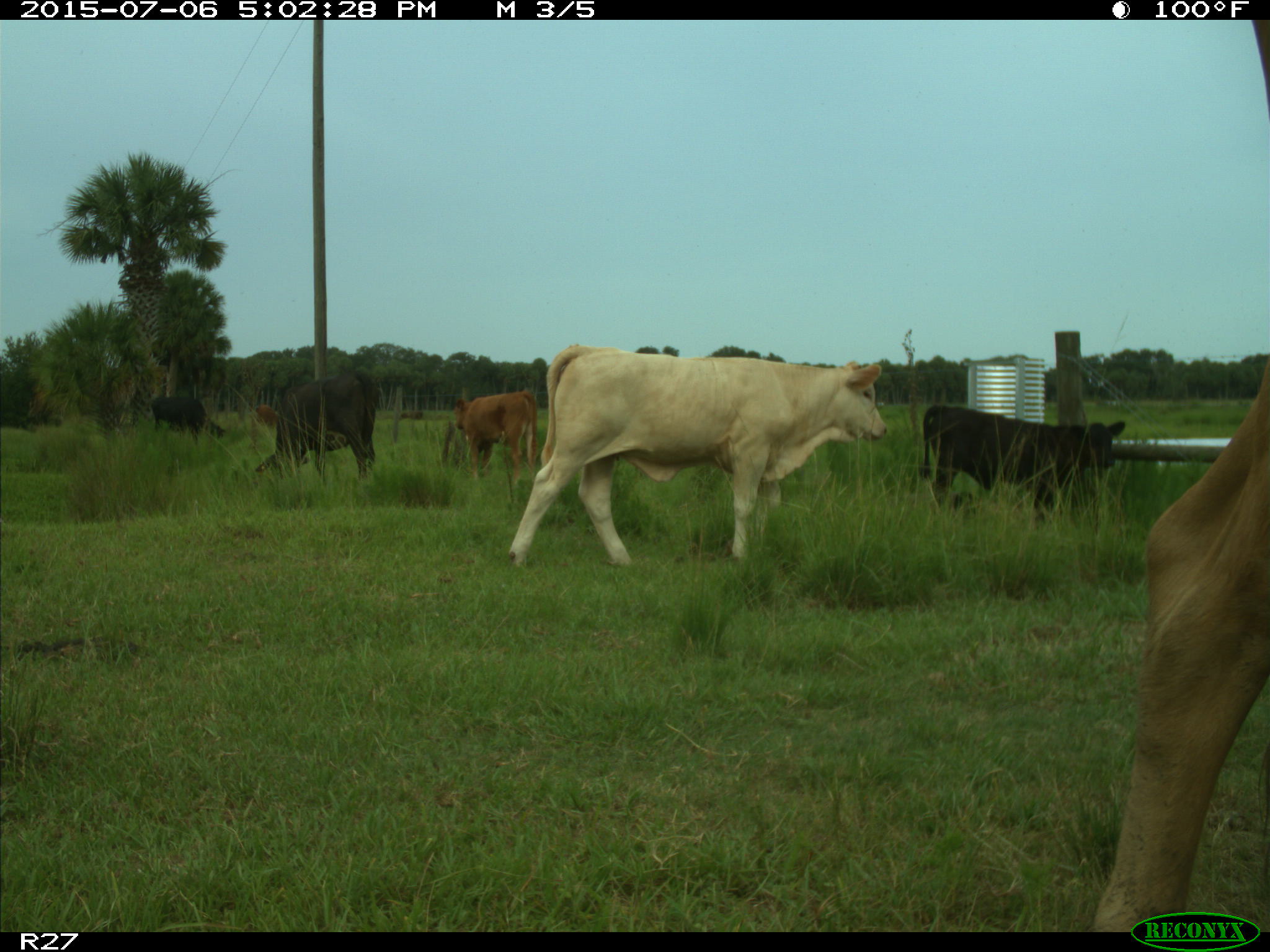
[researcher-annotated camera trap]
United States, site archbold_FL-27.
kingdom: Animalia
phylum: Chordata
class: Mammalia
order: Artiodactyla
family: Bovidae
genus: Bos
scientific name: Bos taurus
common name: domestic cow